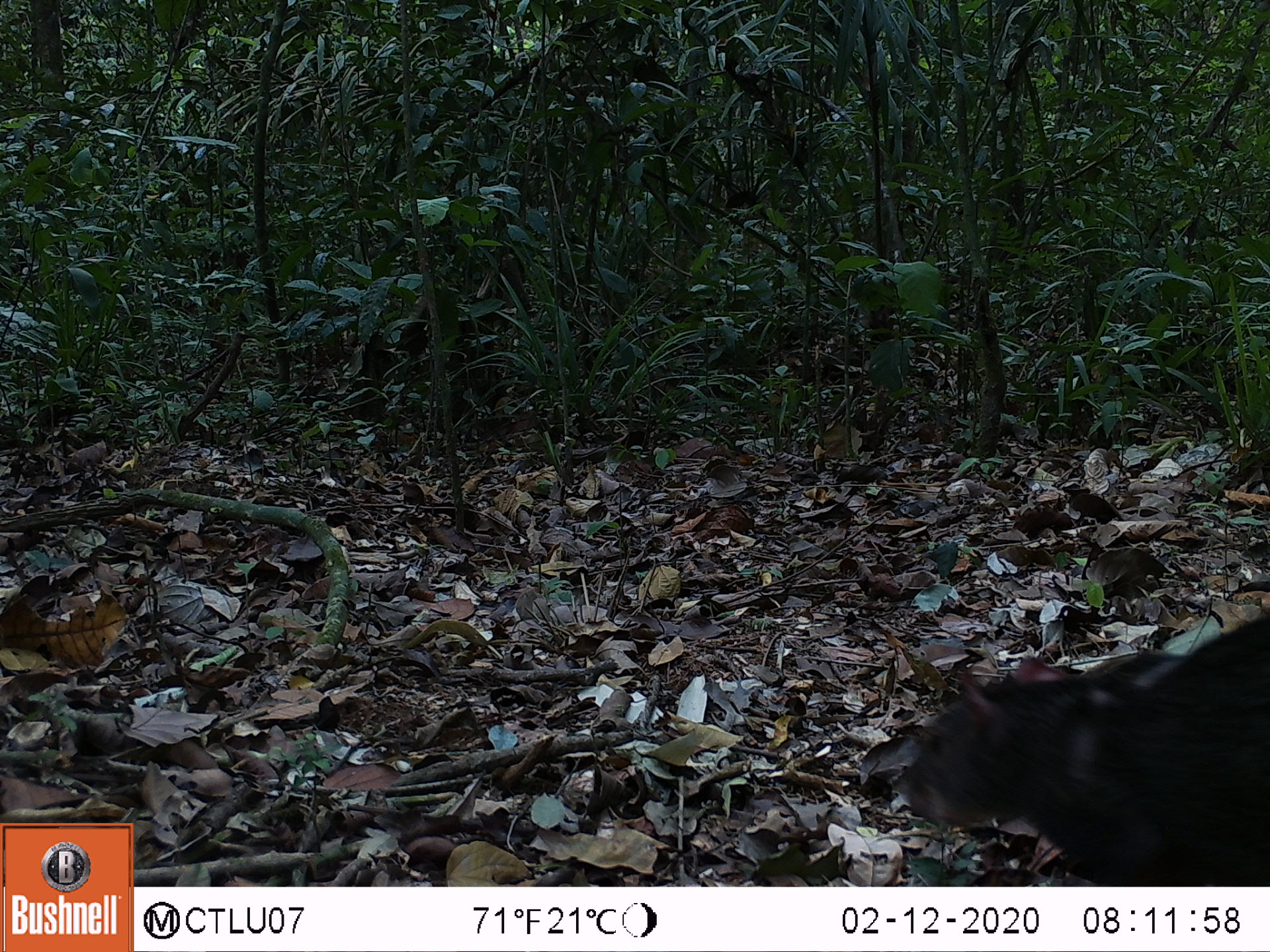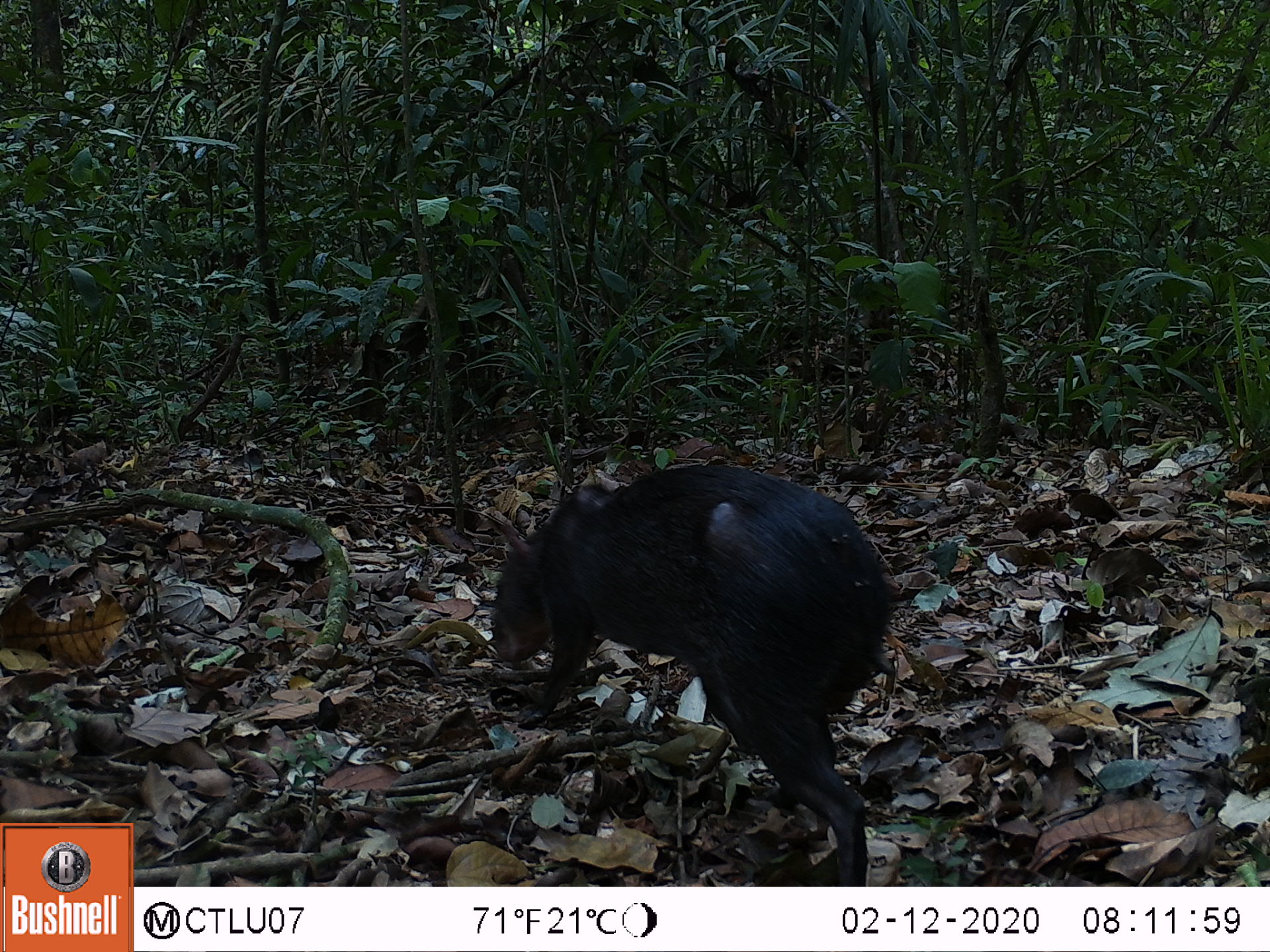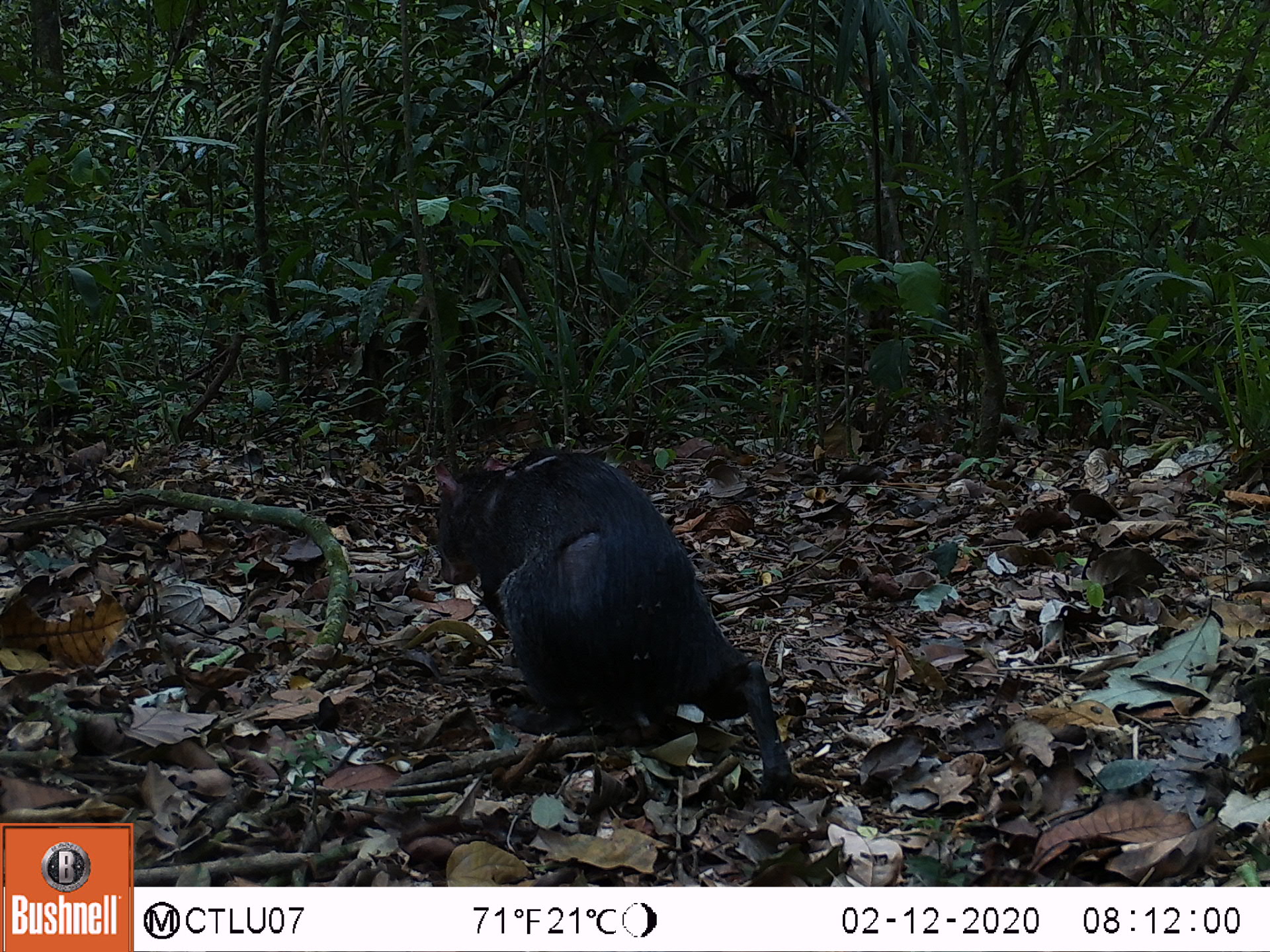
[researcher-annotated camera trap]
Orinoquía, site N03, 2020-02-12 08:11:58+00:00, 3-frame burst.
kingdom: Animalia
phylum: Chordata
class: Mammalia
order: Rodentia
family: Dasyproctidae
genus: Dasyprocta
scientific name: Dasyprocta fuliginosa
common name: black agouti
Black agouti (Dasyprocta fuliginosa).